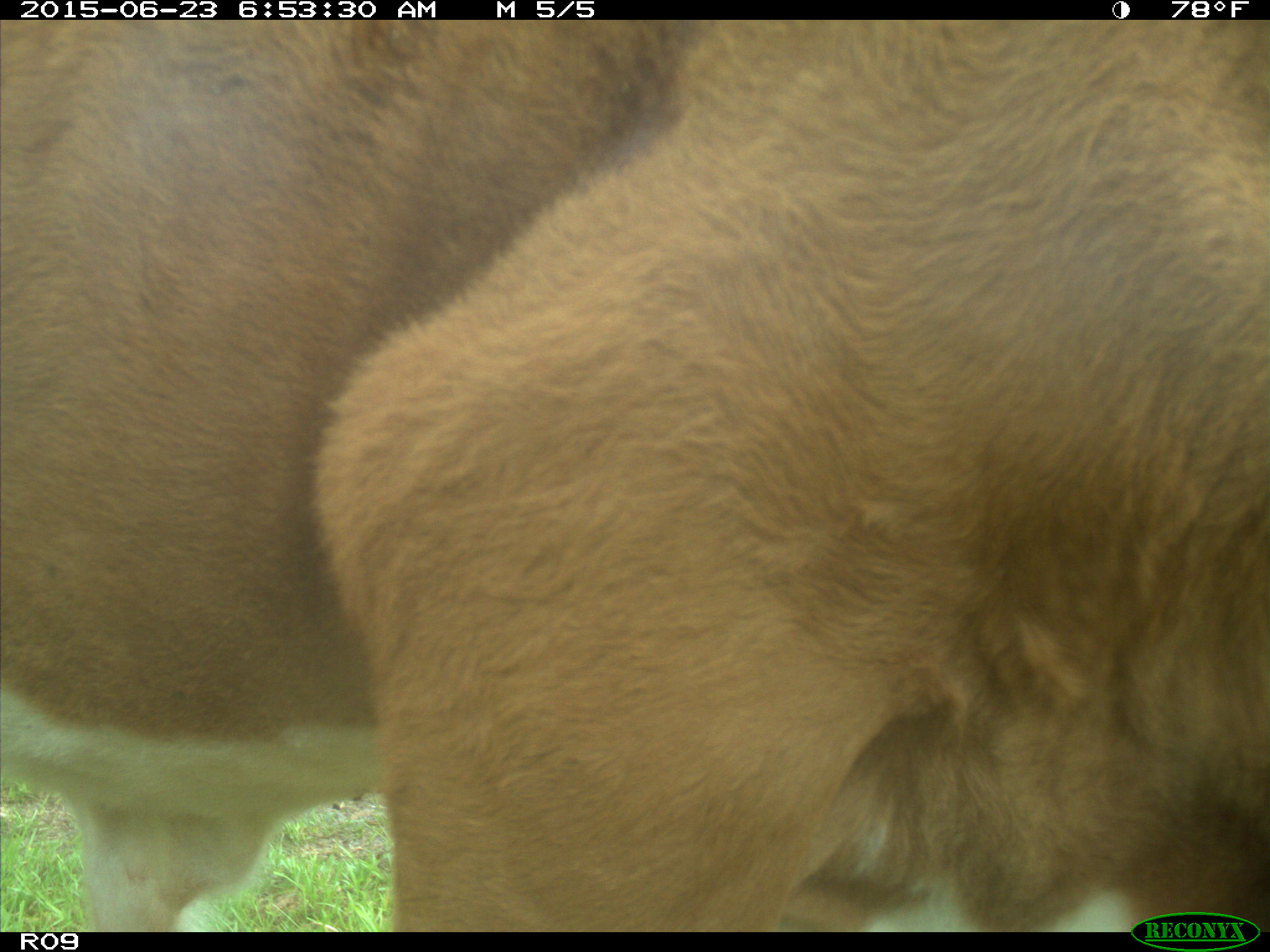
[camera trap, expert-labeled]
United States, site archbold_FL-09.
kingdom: Animalia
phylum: Chordata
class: Mammalia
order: Artiodactyla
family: Bovidae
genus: Bos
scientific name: Bos taurus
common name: domestic cow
Bos taurus (domestic cow).